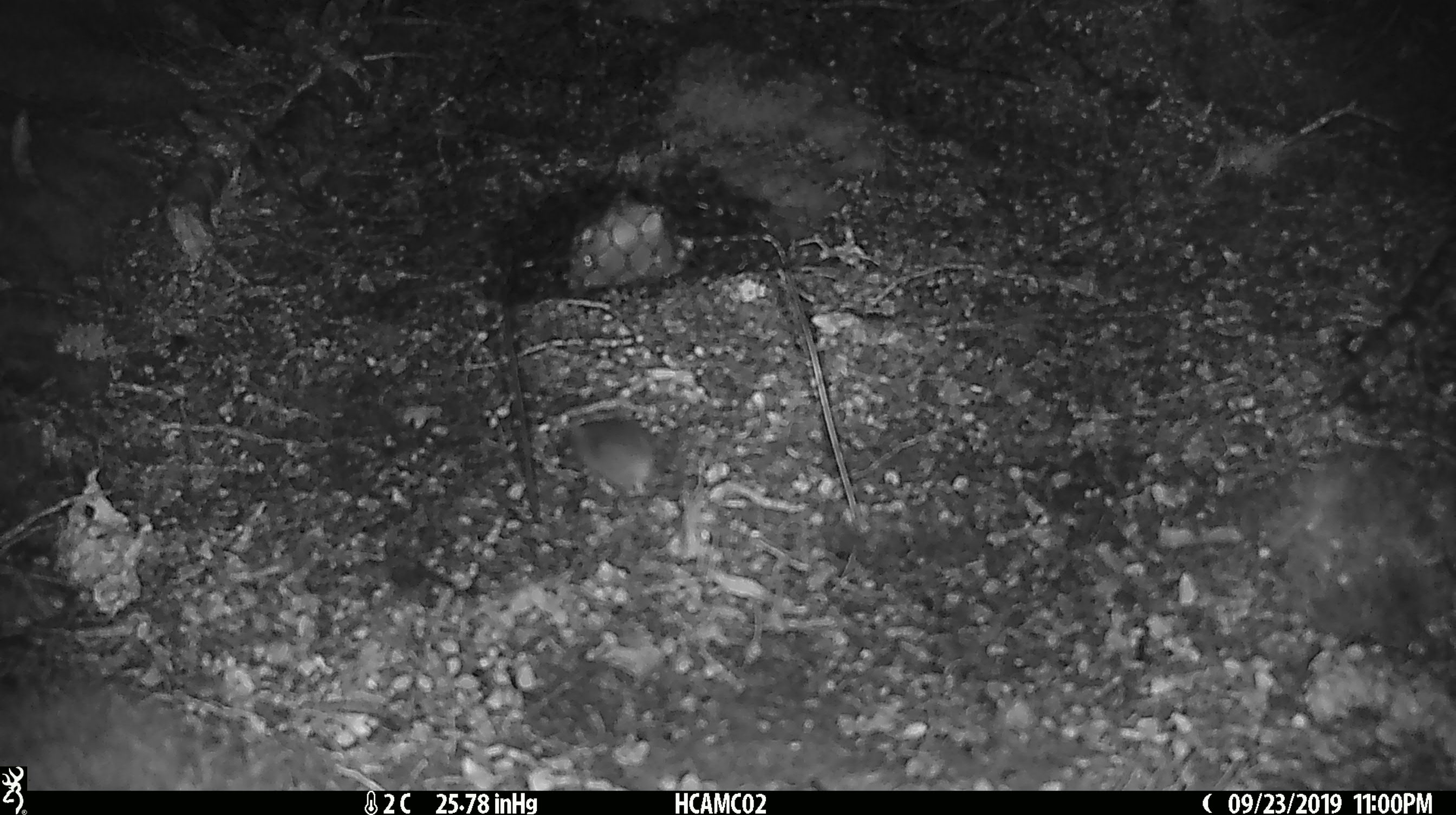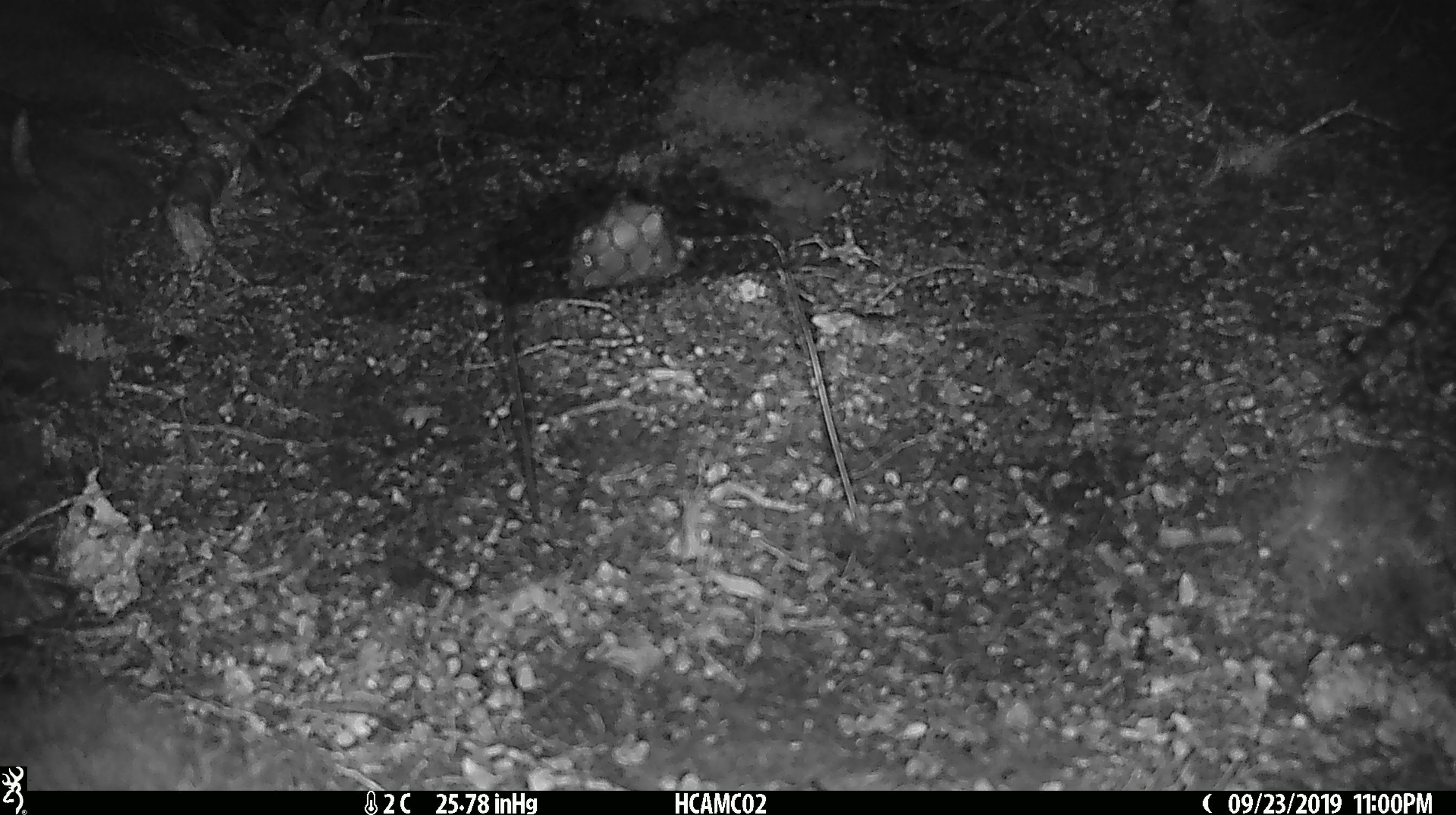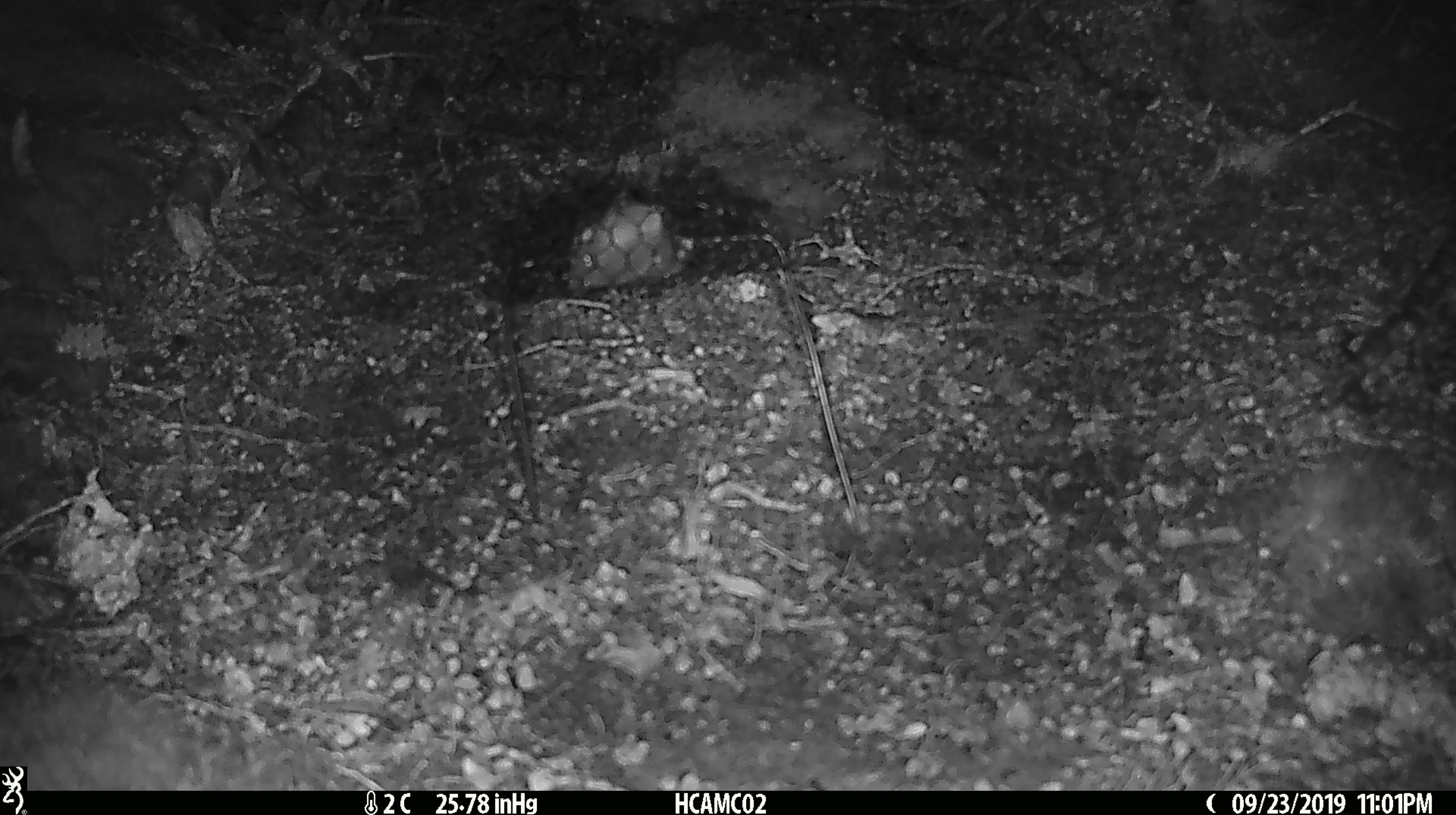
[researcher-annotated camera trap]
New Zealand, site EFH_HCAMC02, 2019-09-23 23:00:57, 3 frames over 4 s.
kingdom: Animalia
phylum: Chordata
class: Mammalia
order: Rodentia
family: Muridae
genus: Mus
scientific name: Mus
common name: mouse